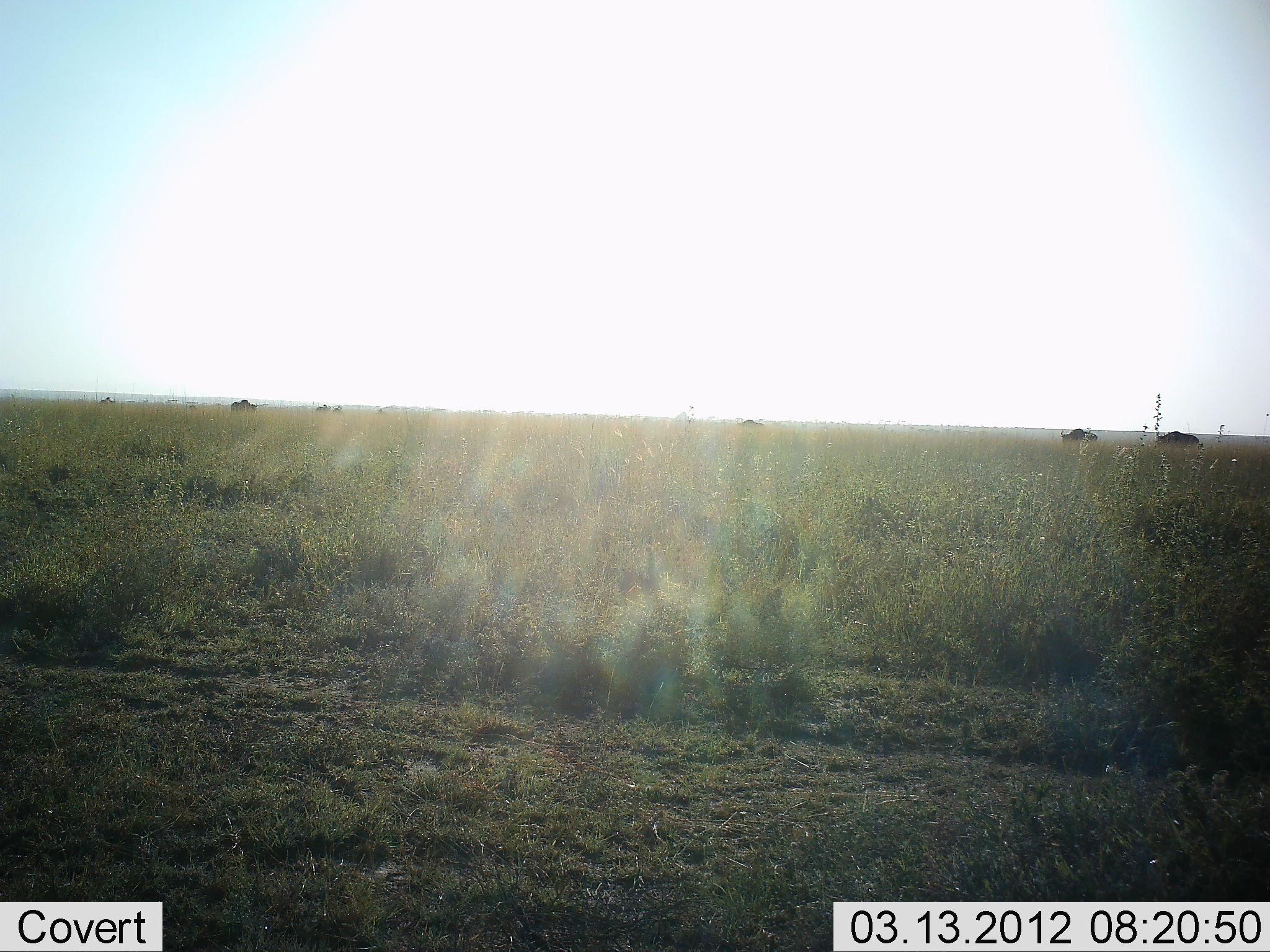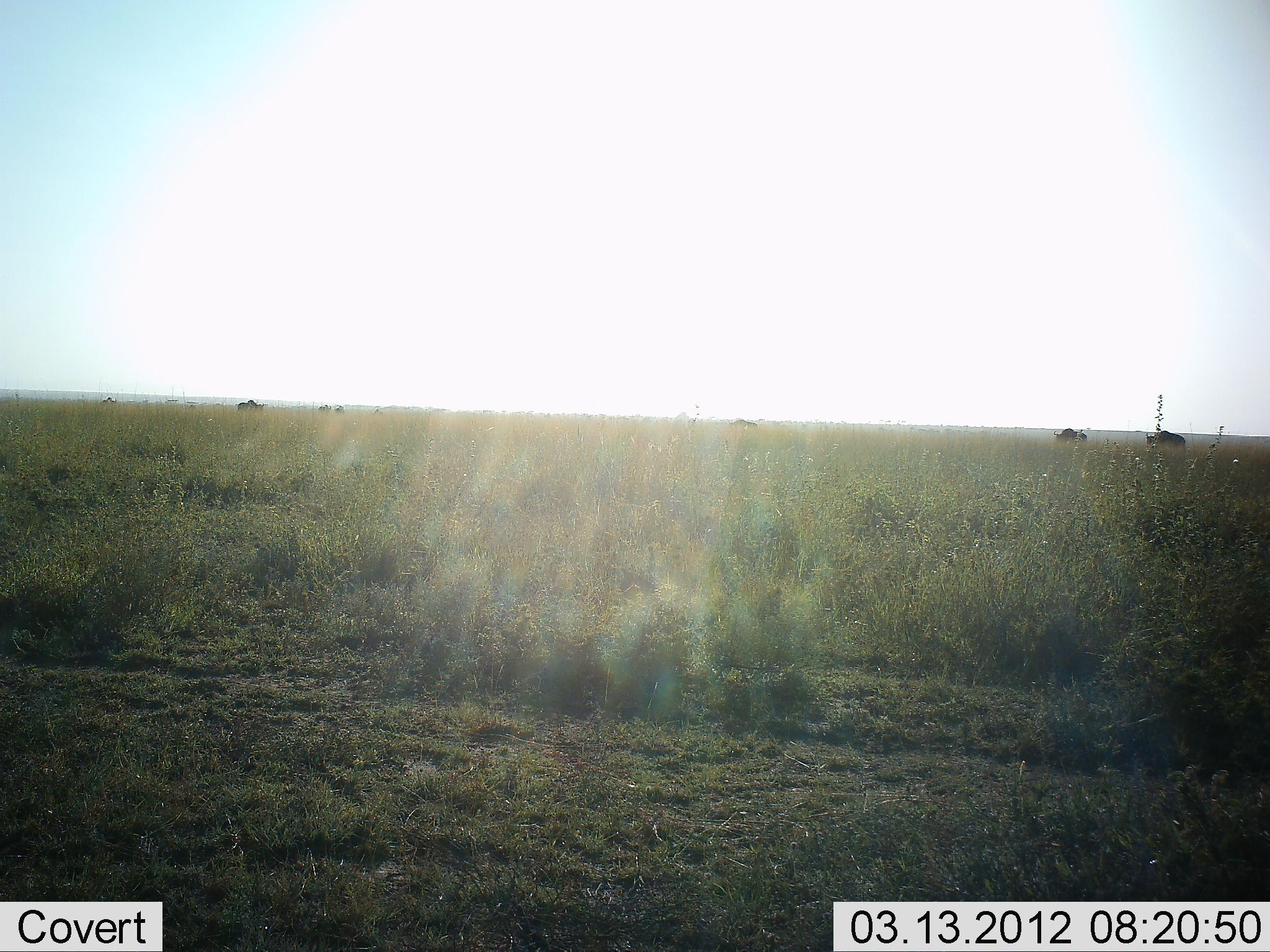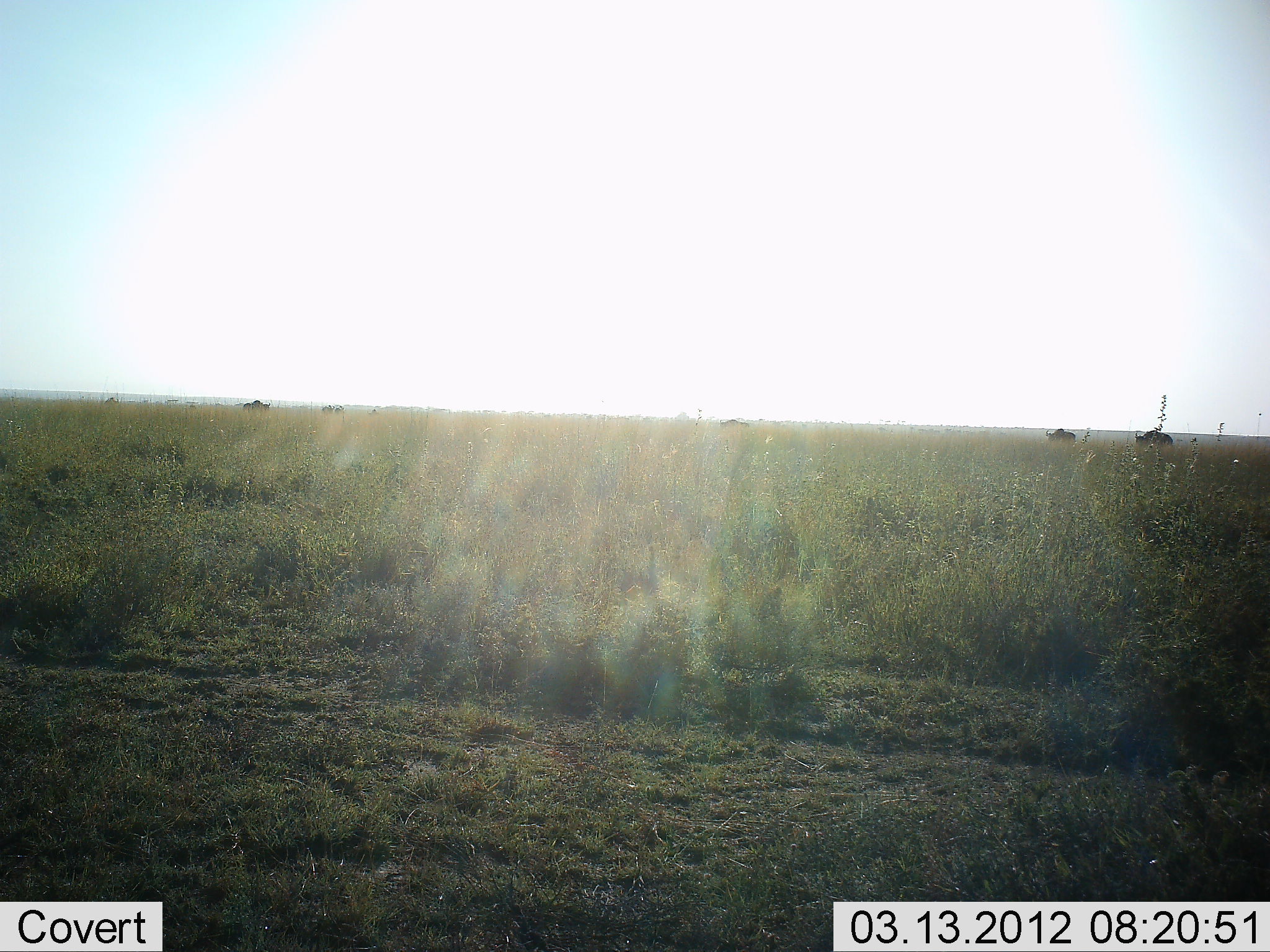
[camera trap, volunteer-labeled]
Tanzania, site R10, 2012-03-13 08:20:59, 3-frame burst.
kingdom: Animalia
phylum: Chordata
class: Mammalia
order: Artiodactyla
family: Bovidae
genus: Connochaetes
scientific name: Connochaetes taurinus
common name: blue wildebeest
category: wildebeest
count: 7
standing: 9%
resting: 0%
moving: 91%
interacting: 0%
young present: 0%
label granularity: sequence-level